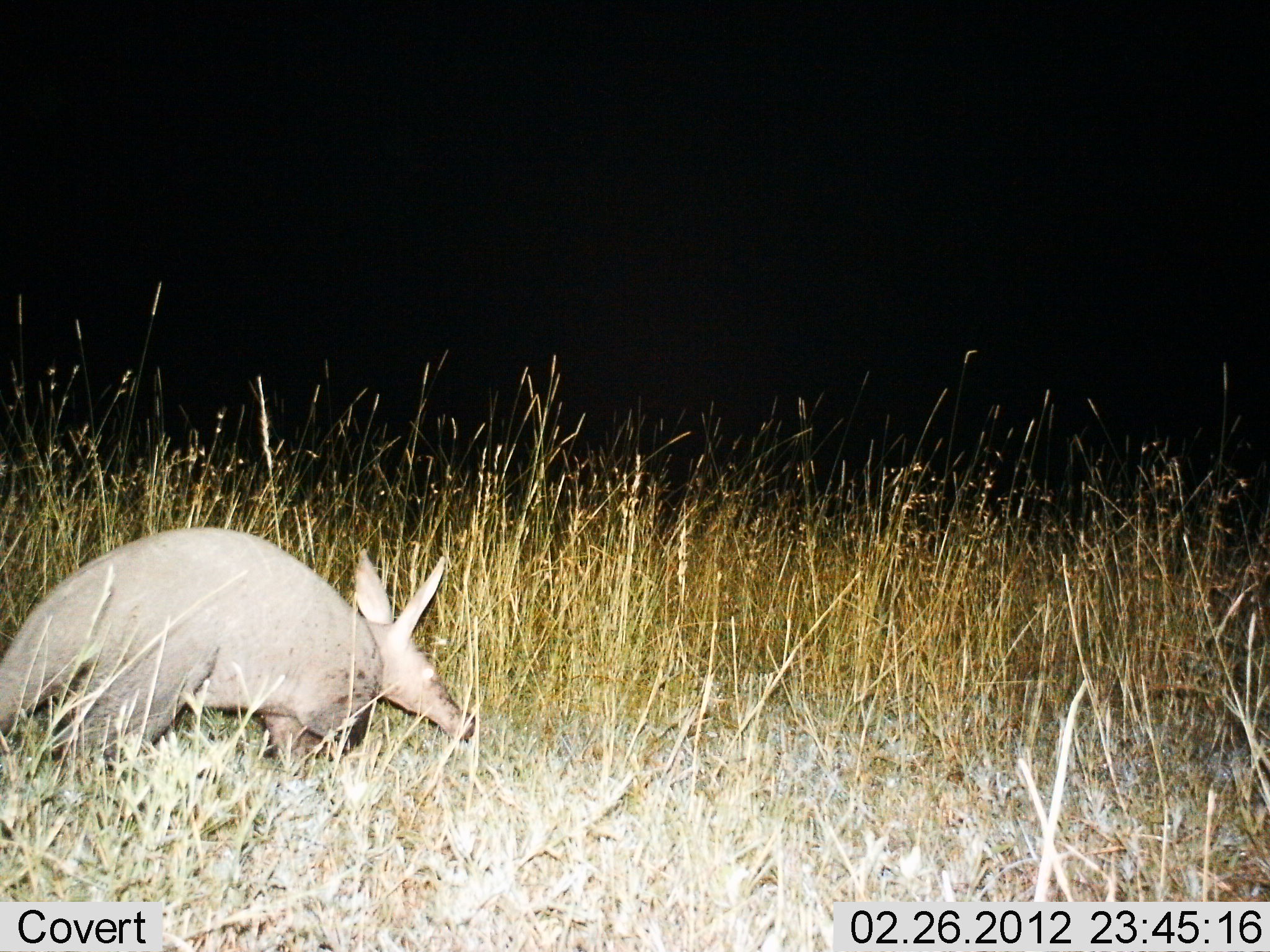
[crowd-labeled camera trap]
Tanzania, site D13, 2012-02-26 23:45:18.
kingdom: Animalia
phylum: Chordata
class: Mammalia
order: Tubulidentata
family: Orycteropodidae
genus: Orycteropus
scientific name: Orycteropus afer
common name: aardvark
Aardvark (Orycteropus afer), count 1. Behavior (volunteer vote fractions): standing 25%, resting 0%, moving 75%, interacting 0%. Young present (vote fraction): 0%. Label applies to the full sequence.